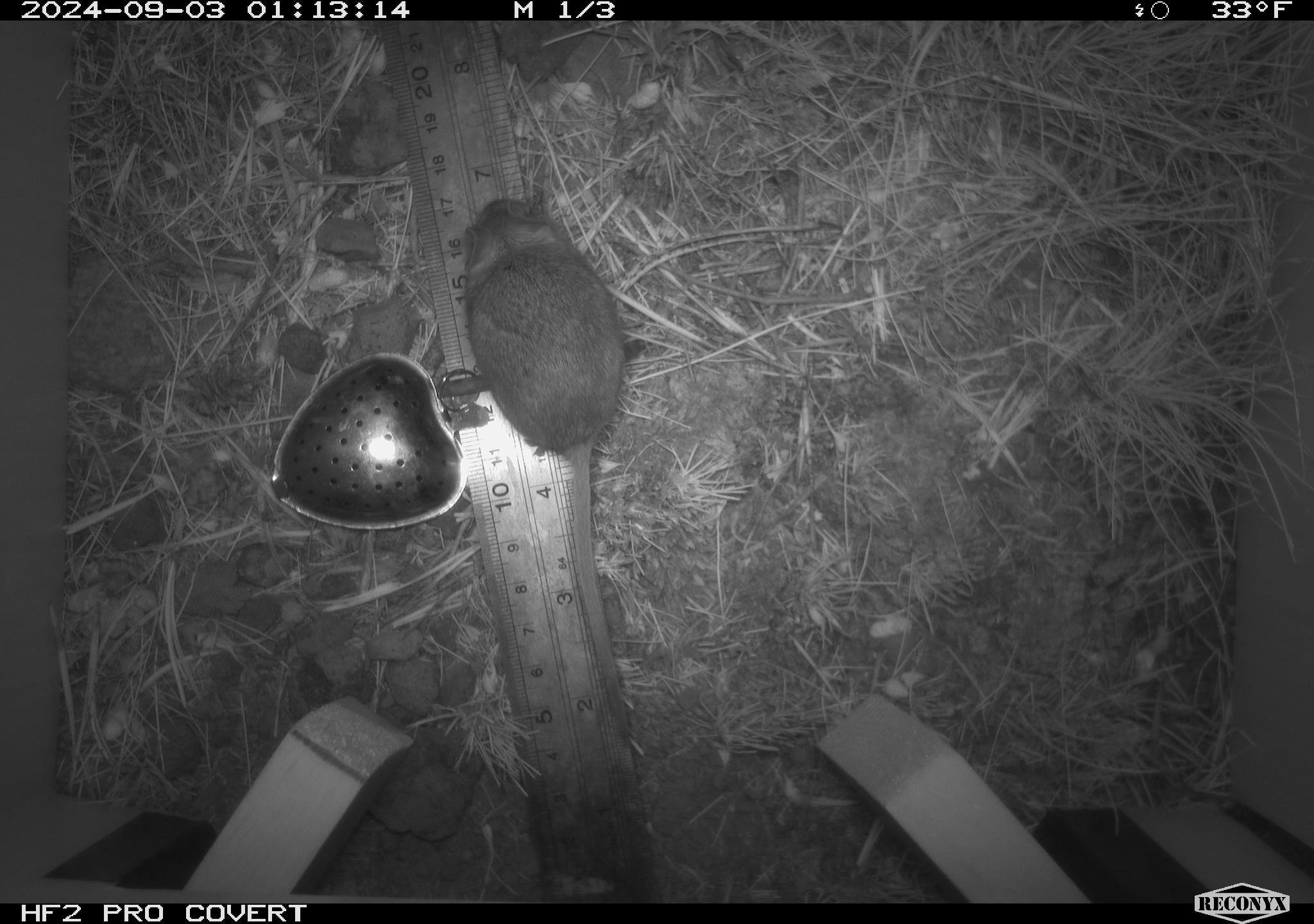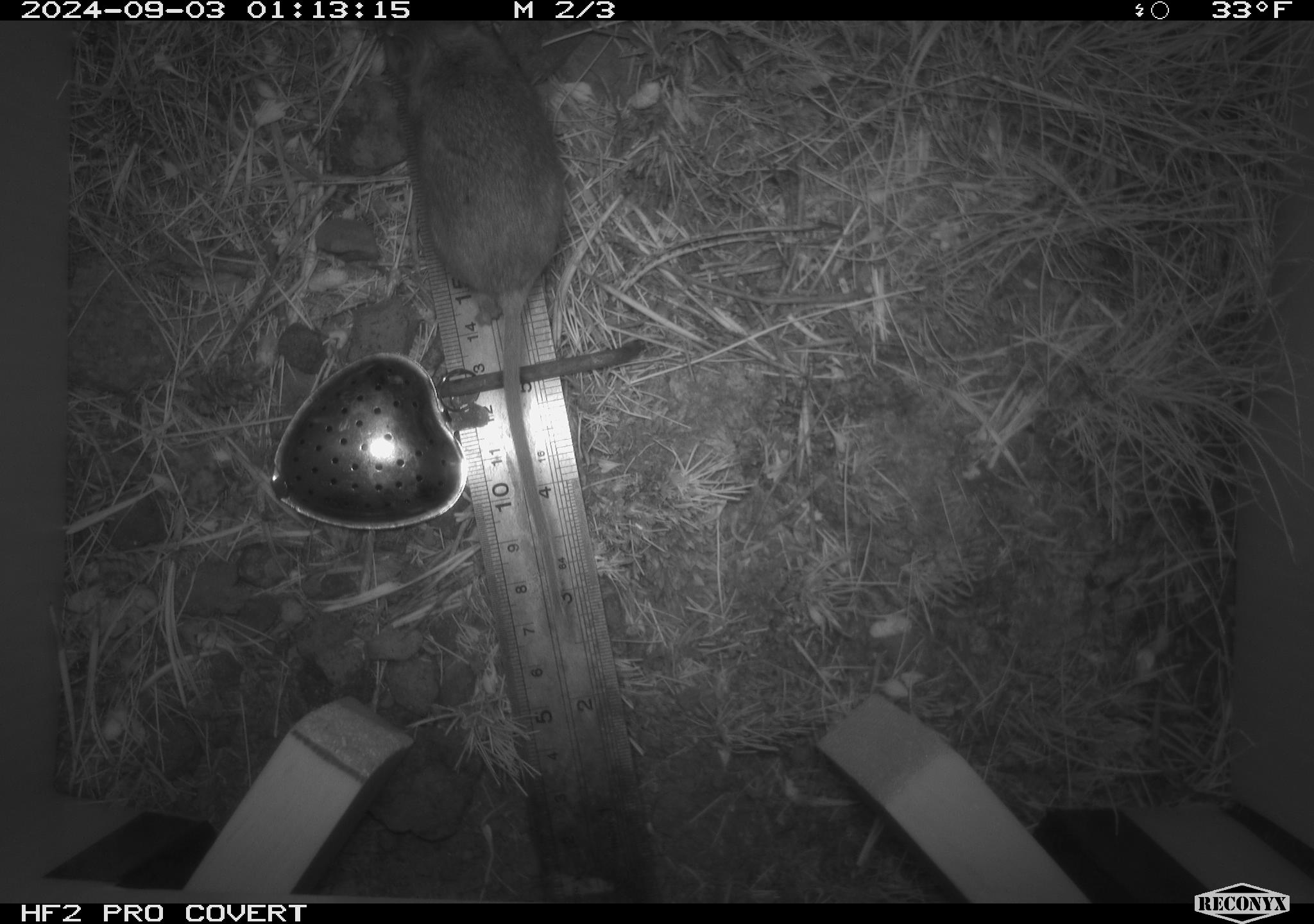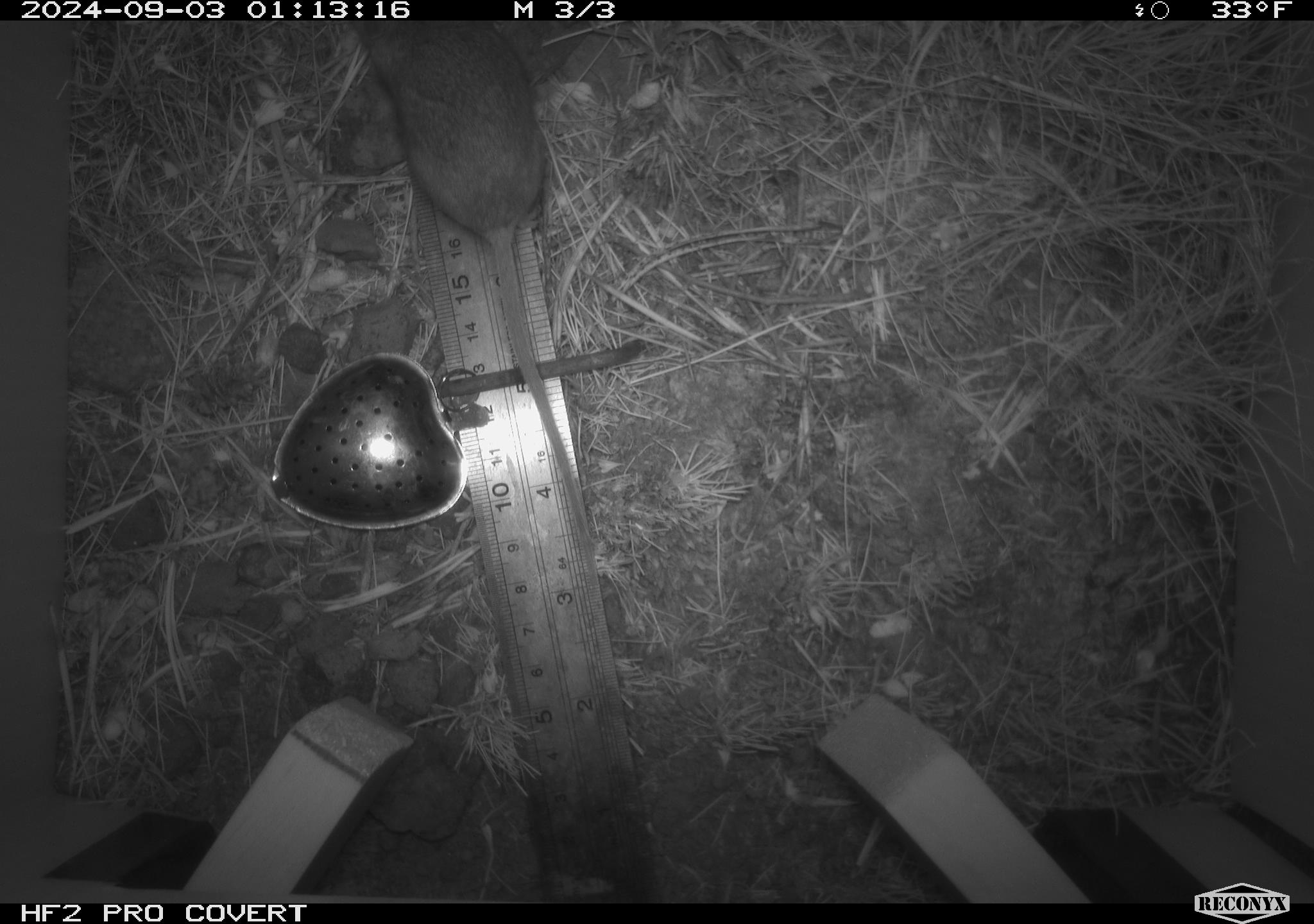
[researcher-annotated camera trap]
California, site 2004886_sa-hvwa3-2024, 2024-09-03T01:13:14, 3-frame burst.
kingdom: Animalia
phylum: Chordata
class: Mammalia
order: Rodentia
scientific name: Rodentia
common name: mouse species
Mouse species (Rodentia).